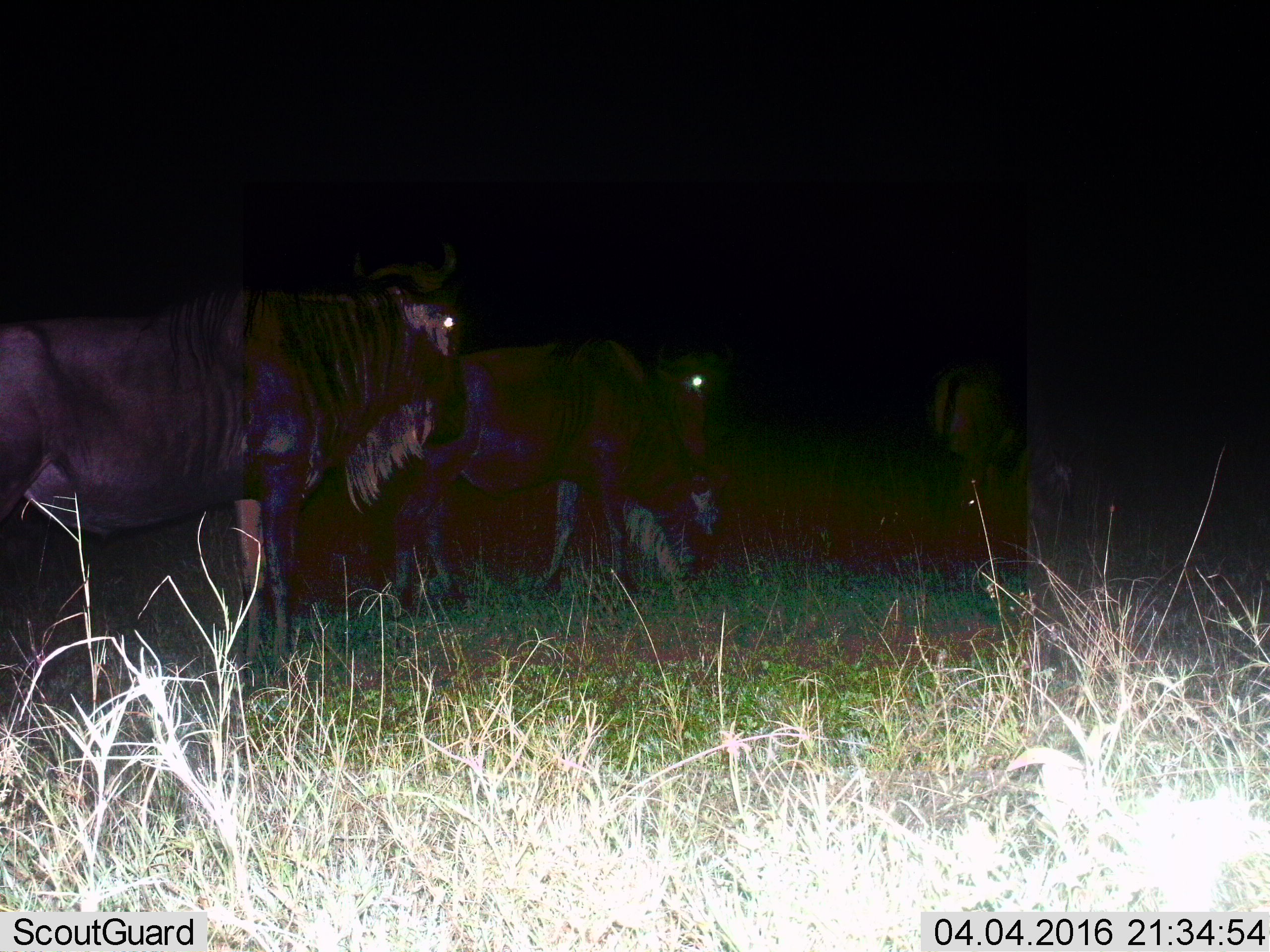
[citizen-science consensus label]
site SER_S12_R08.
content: unidentified animal